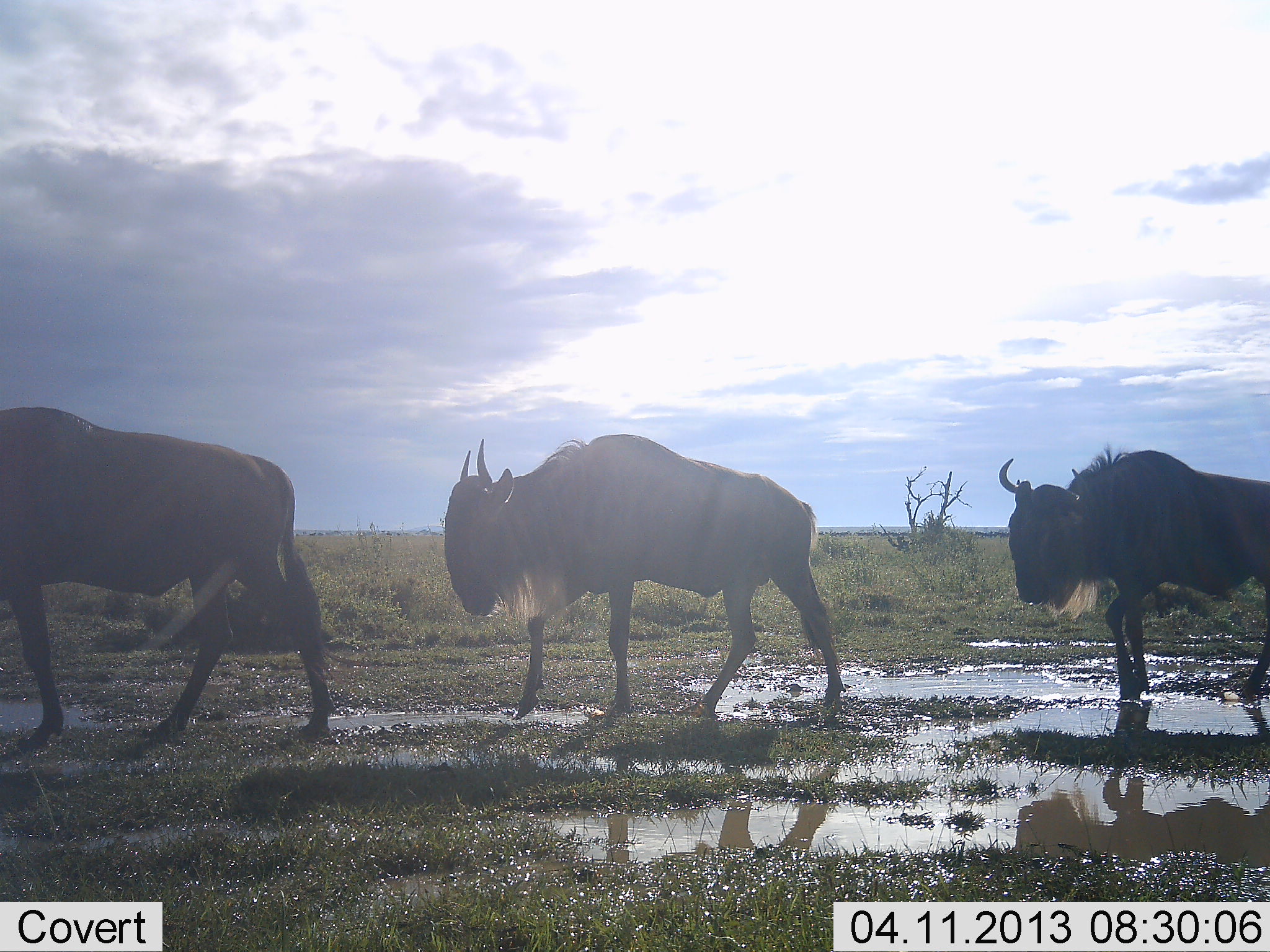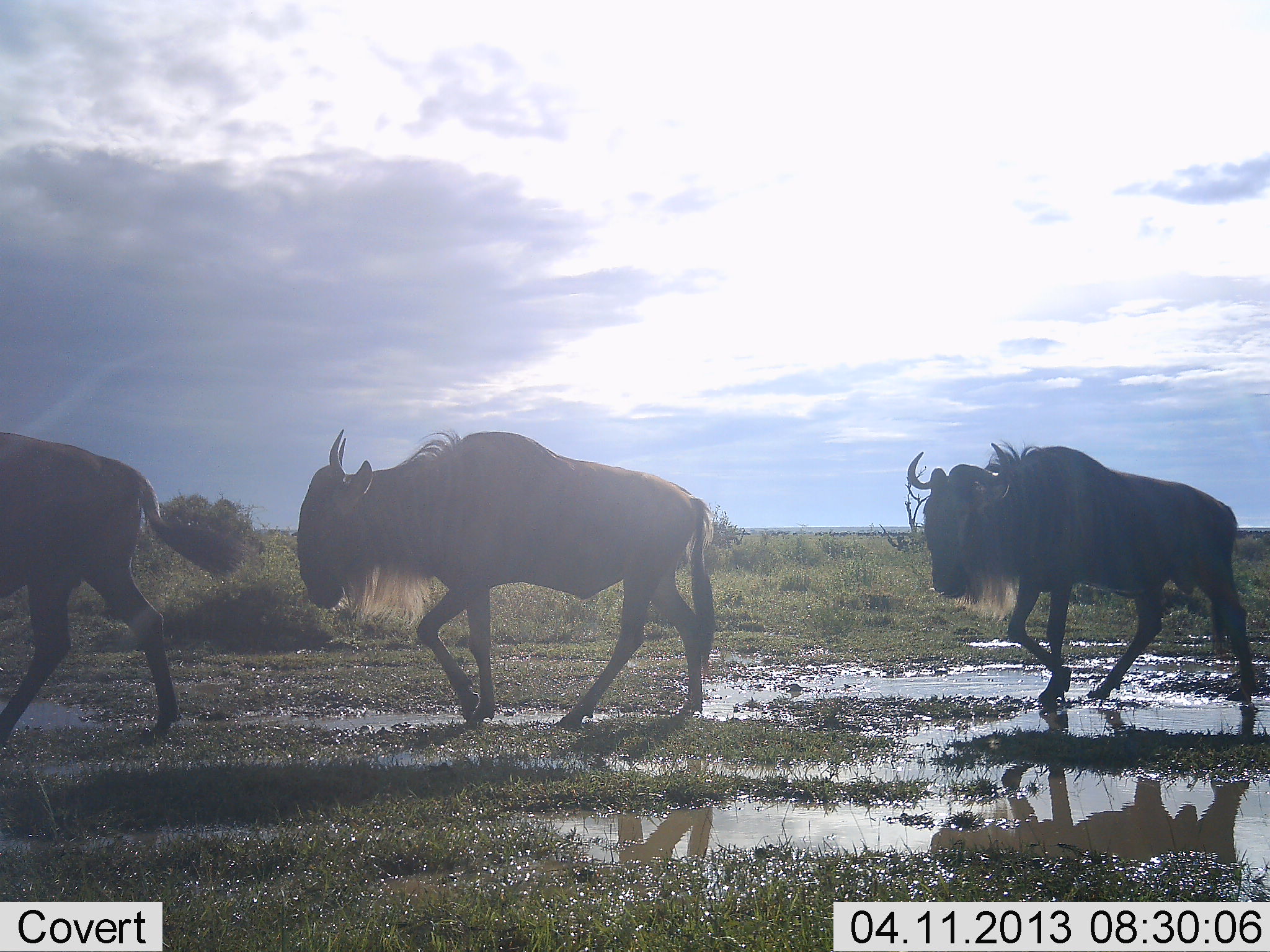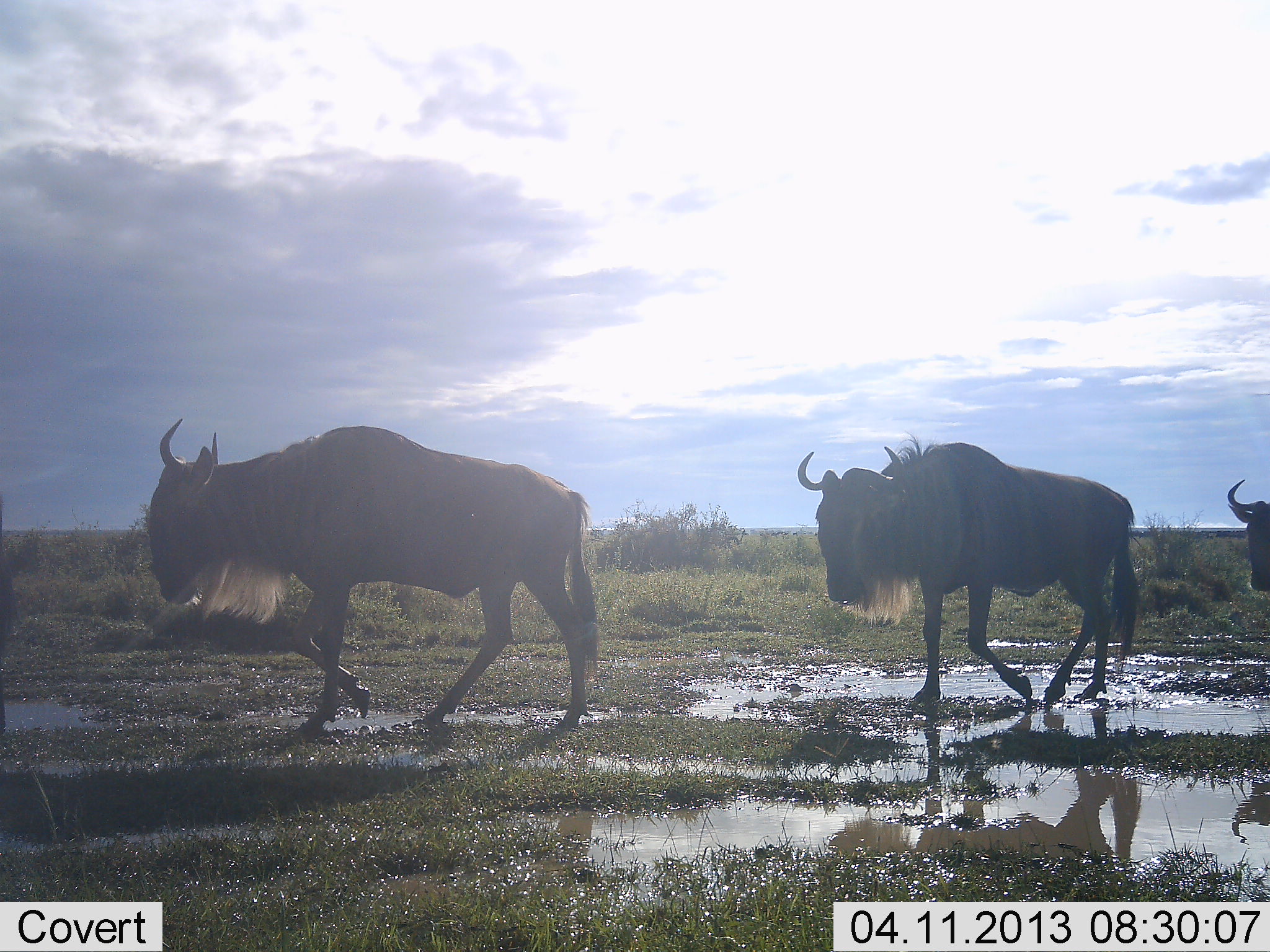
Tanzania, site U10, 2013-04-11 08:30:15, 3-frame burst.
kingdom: Animalia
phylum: Chordata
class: Mammalia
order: Artiodactyla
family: Bovidae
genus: Connochaetes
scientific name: Connochaetes taurinus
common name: blue wildebeest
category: wildebeest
Wildebeest (blue wildebeest) (Connochaetes taurinus), count 4. Behavior (volunteer vote fractions): standing 3%, resting 0%, moving 100%, interacting 0%. Young present (vote fraction): 0%. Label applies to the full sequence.